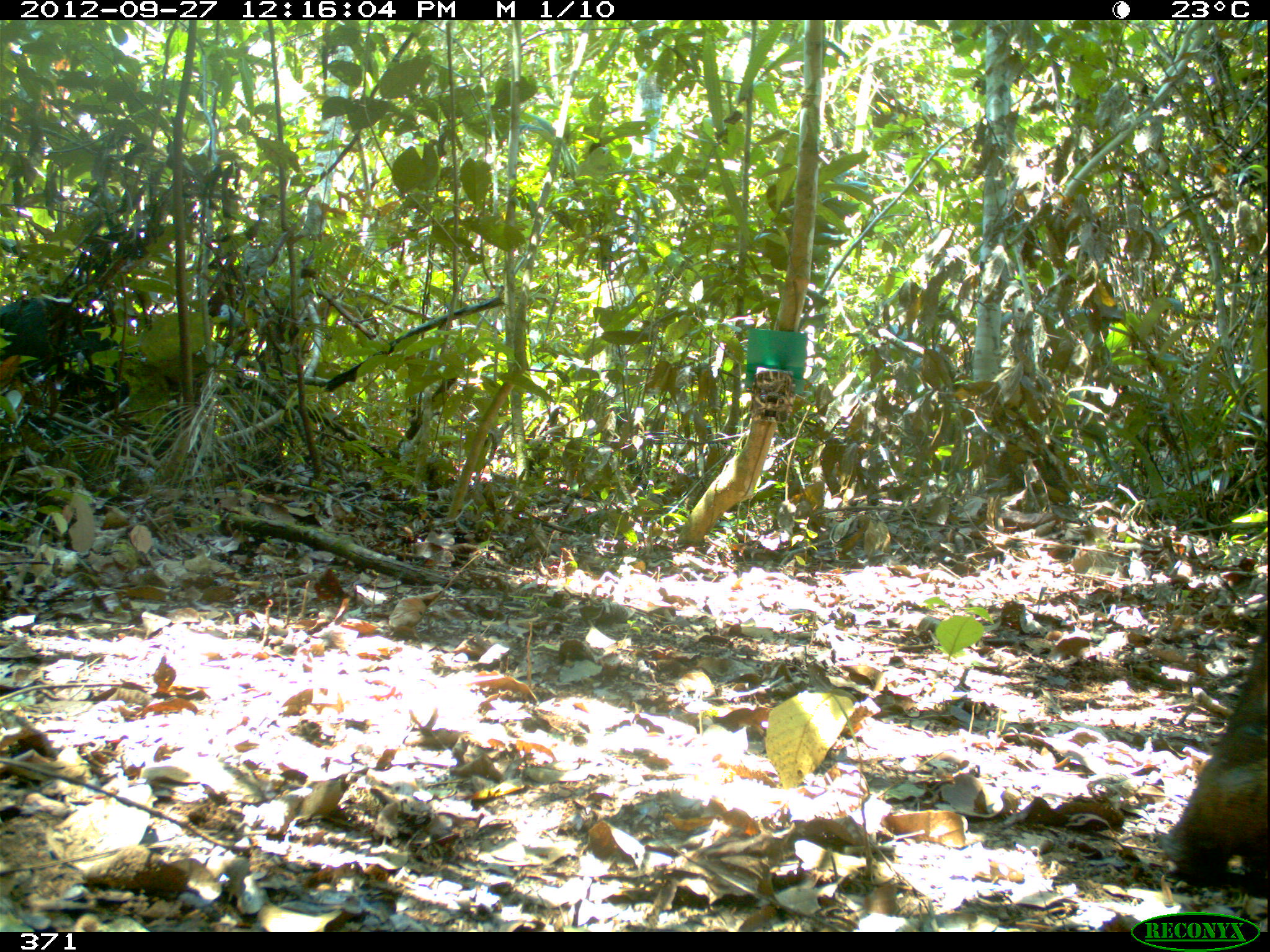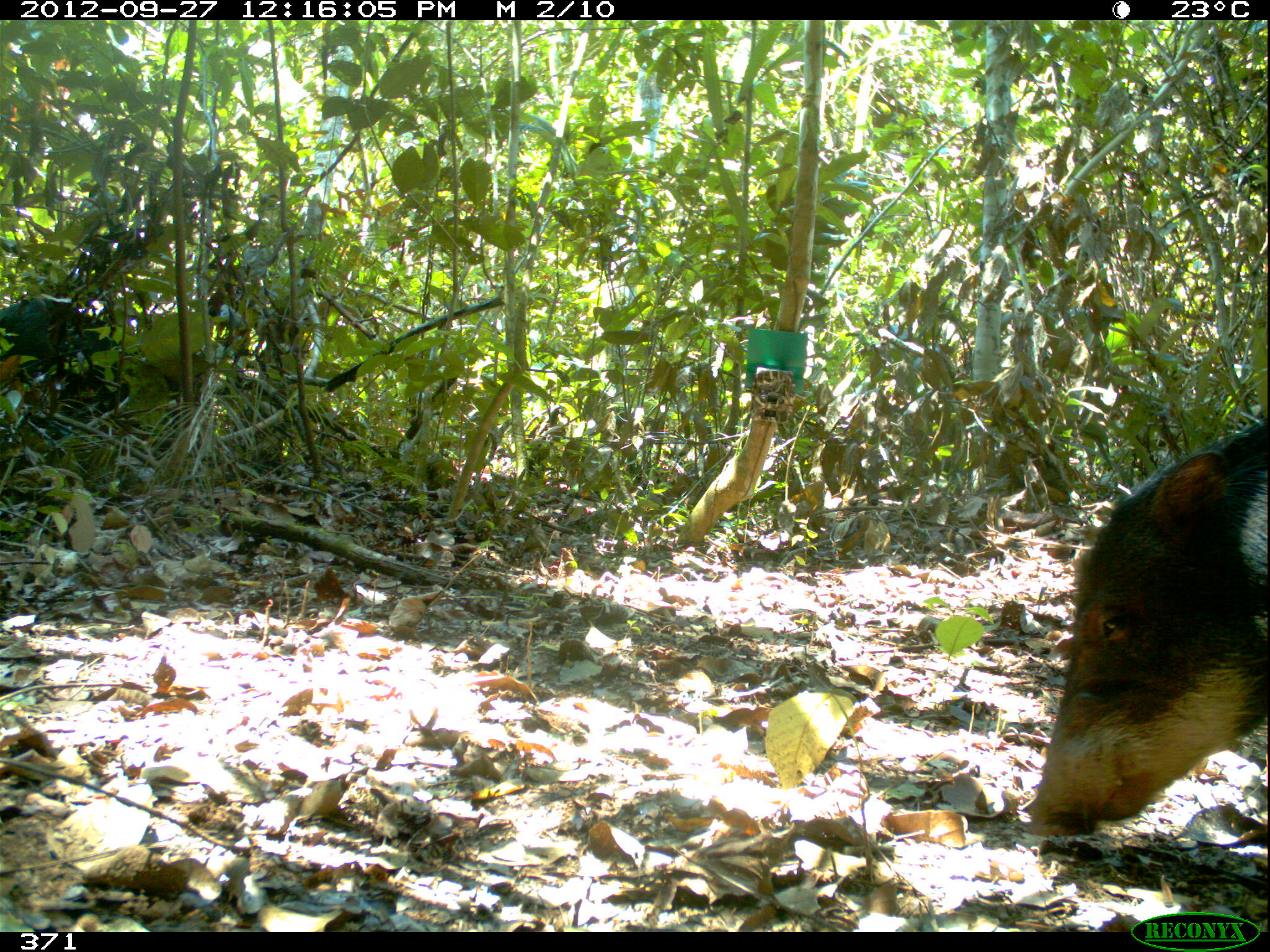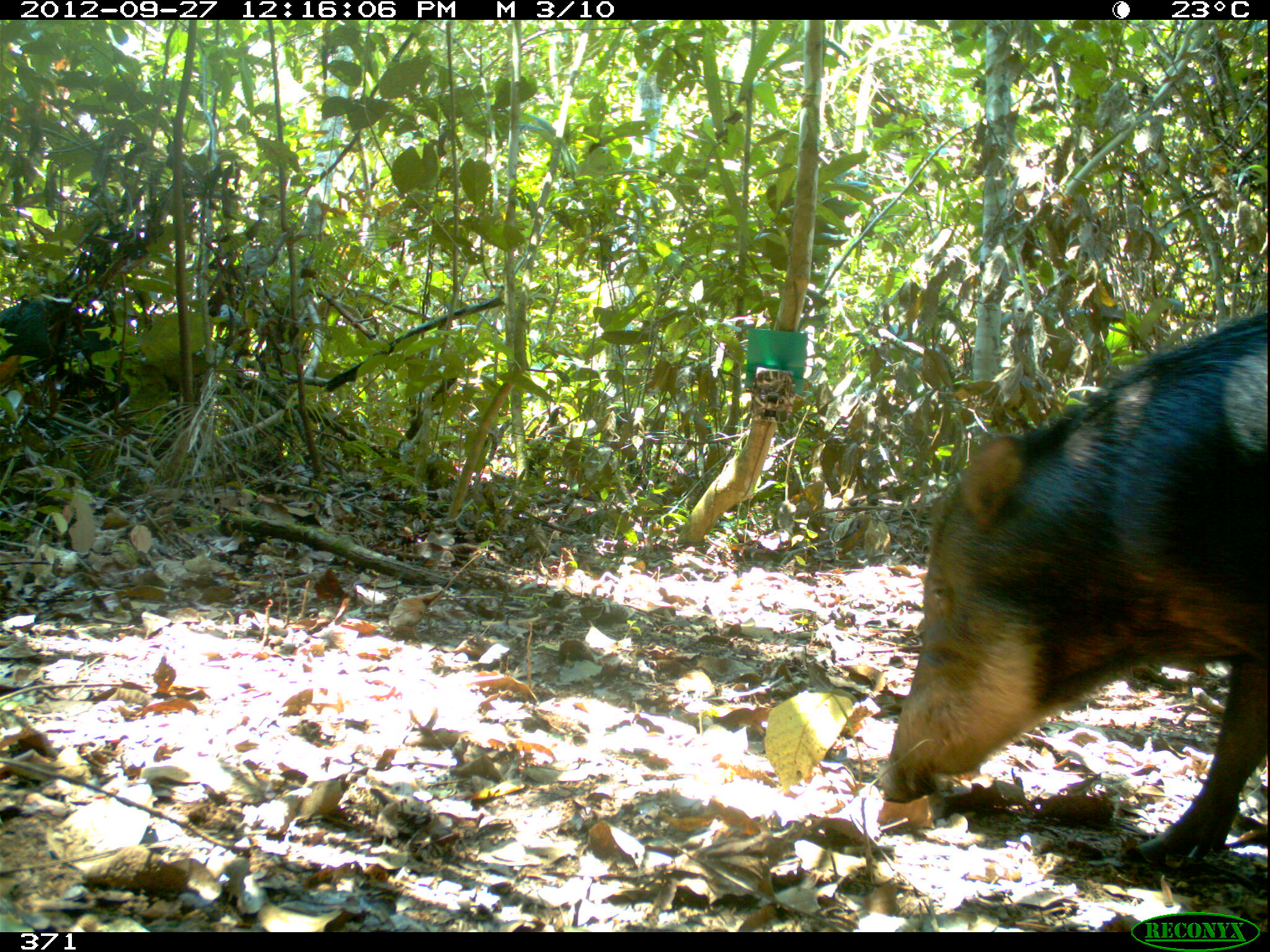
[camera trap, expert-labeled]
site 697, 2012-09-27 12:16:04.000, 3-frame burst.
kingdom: Animalia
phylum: Chordata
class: Mammalia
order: Artiodactyla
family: Tayassuidae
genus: Tayassu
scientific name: Tayassu pecari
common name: white-lipped peccary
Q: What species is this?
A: Tayassu pecari (white-lipped peccary).